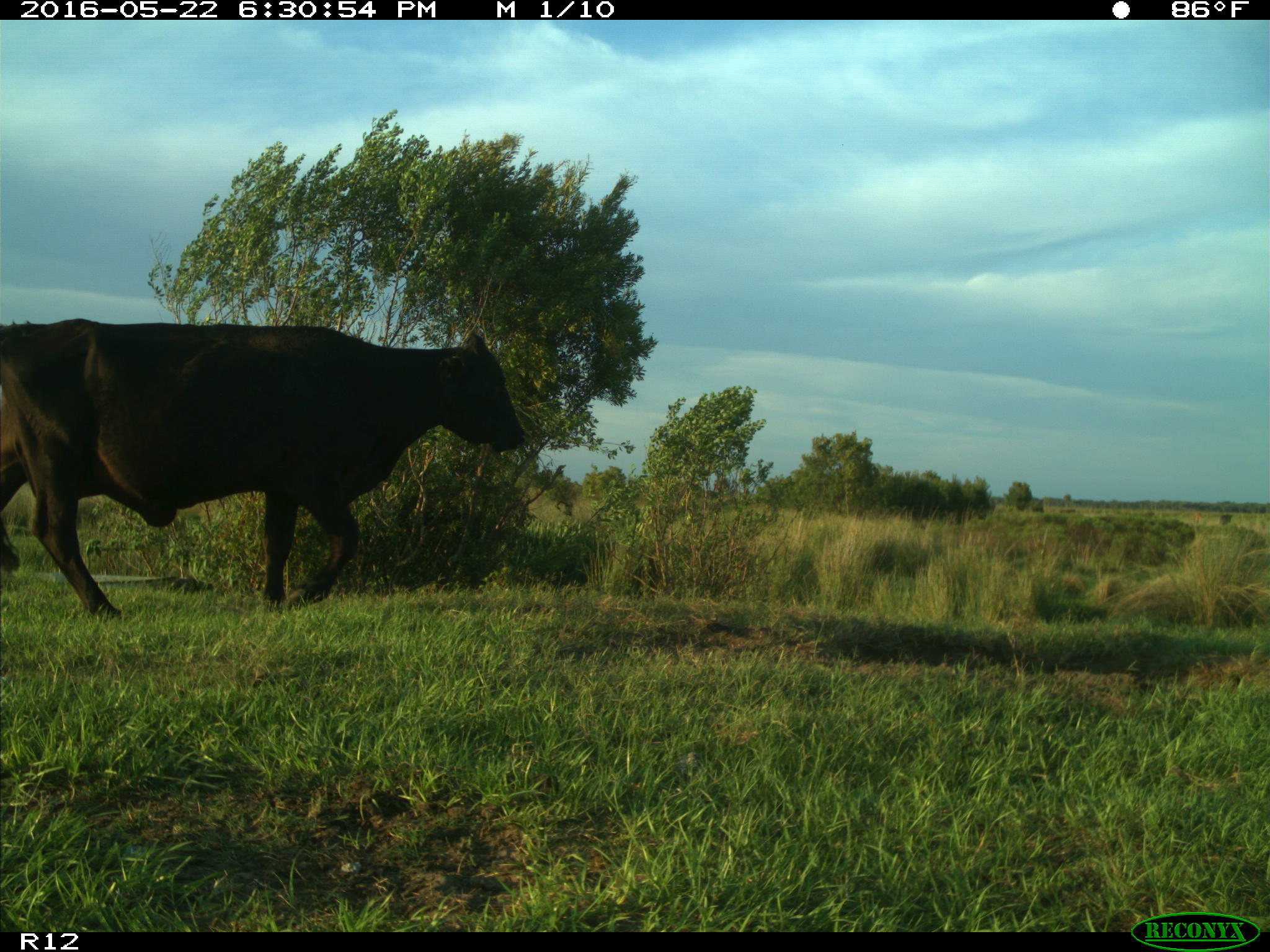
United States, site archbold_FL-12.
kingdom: Animalia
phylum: Chordata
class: Mammalia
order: Artiodactyla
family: Bovidae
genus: Bos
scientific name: Bos taurus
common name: domestic cow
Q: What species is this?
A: Bos taurus (domestic cow).